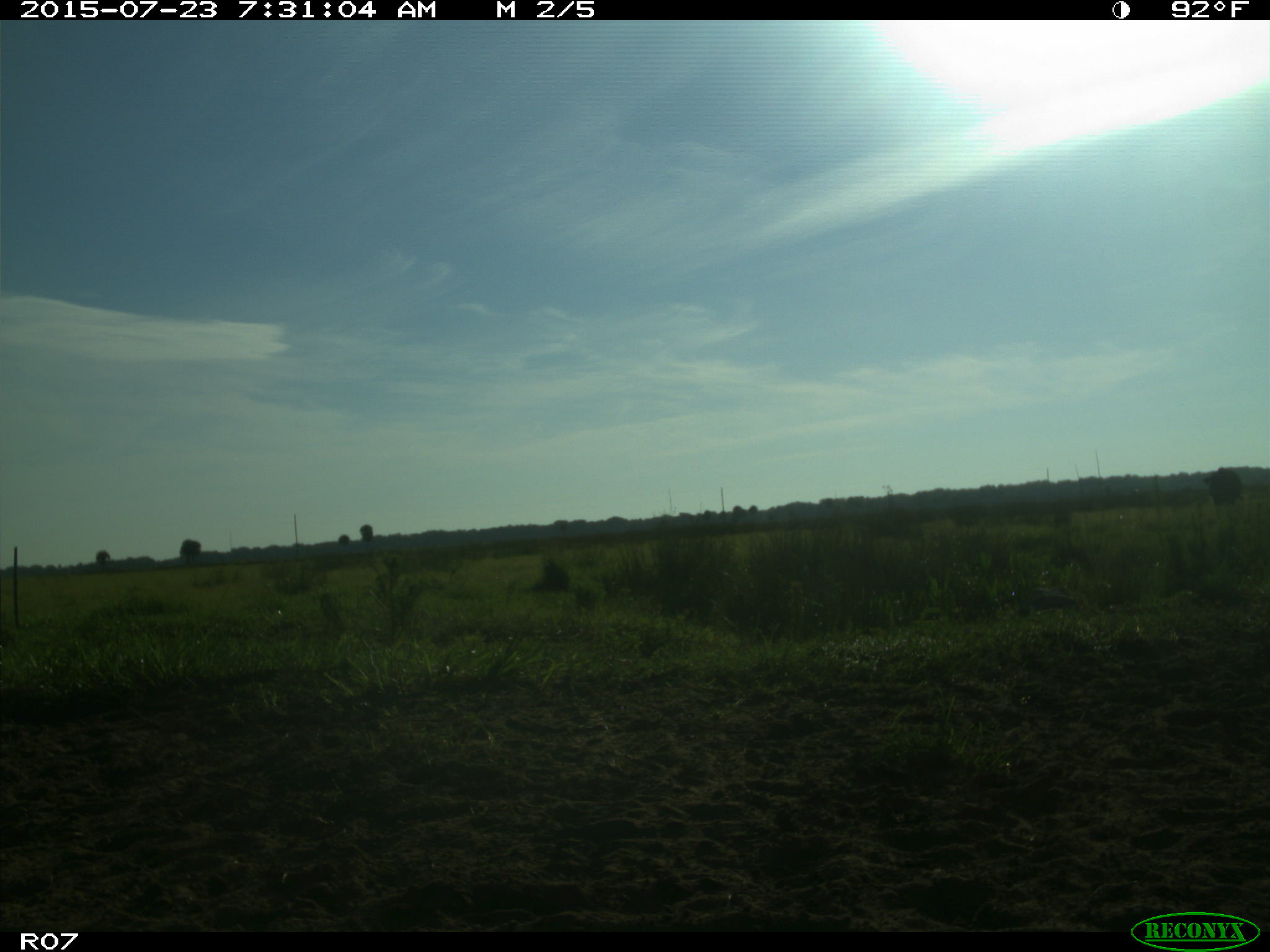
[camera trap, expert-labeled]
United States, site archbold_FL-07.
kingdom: Animalia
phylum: Chordata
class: Mammalia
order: Artiodactyla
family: Bovidae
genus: Bos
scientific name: Bos taurus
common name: domestic cow